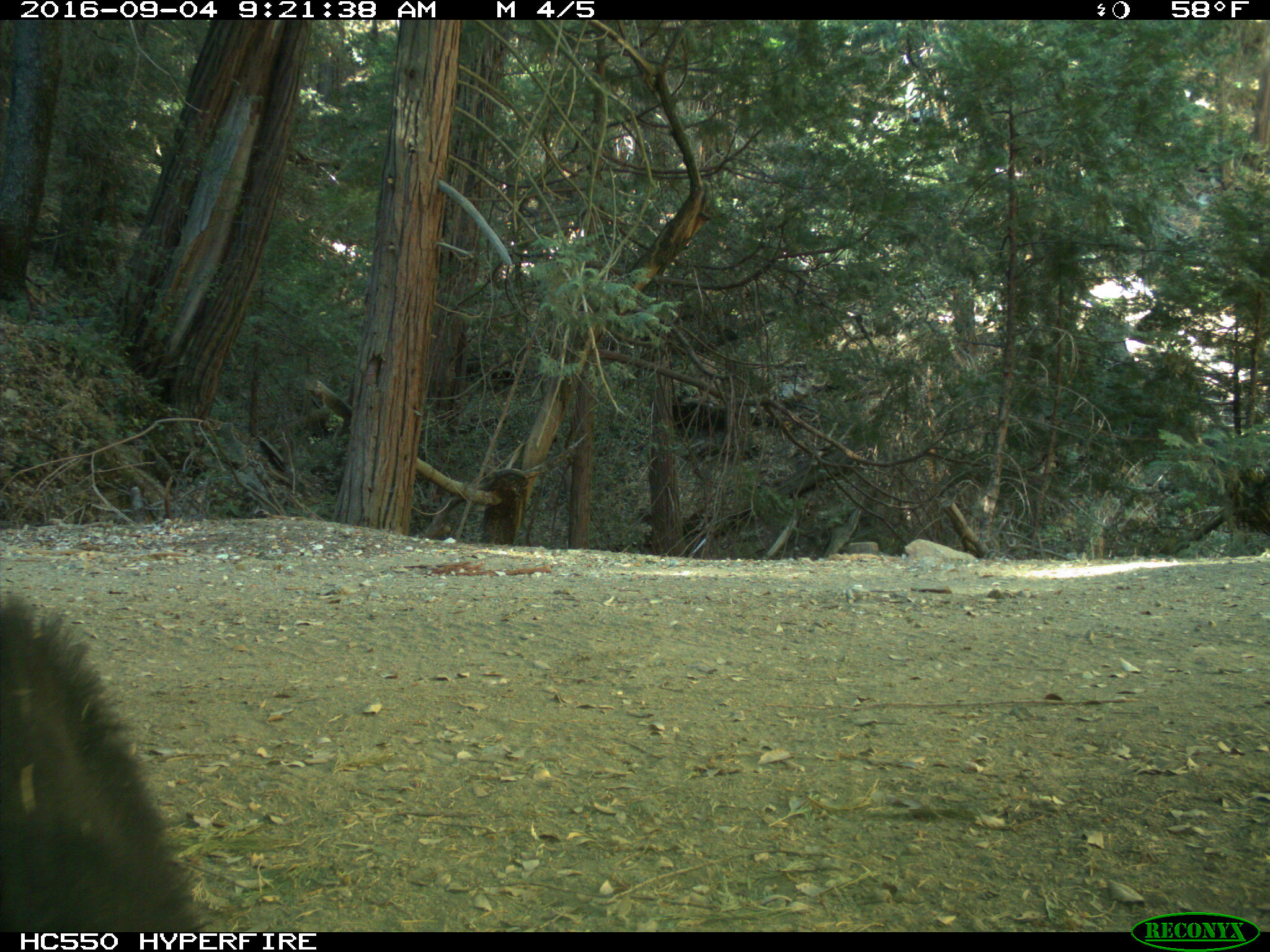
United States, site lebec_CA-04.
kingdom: Animalia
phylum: Chordata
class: Mammalia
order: Carnivora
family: Ursidae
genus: Ursus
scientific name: Ursus americanus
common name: american black bear